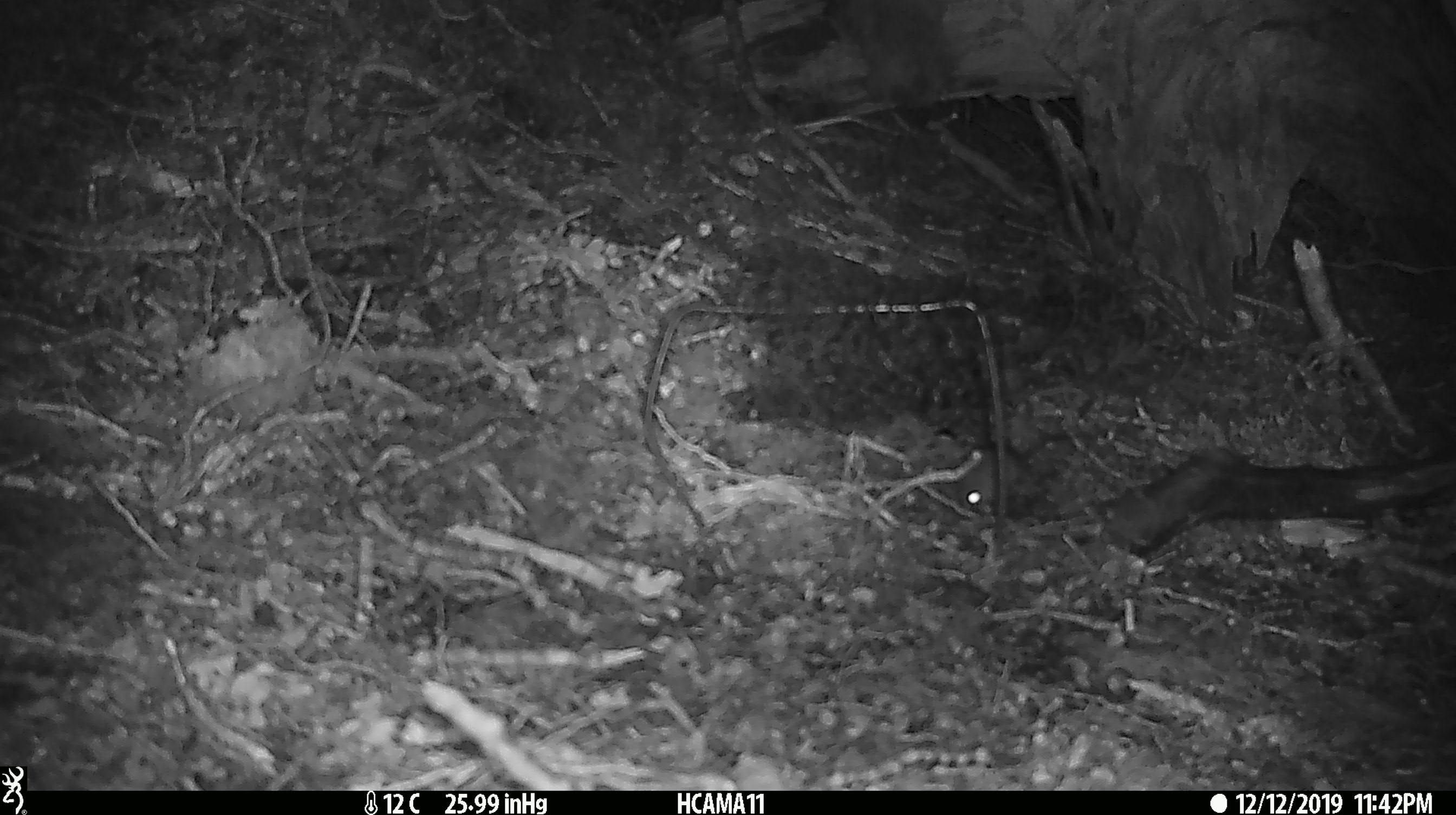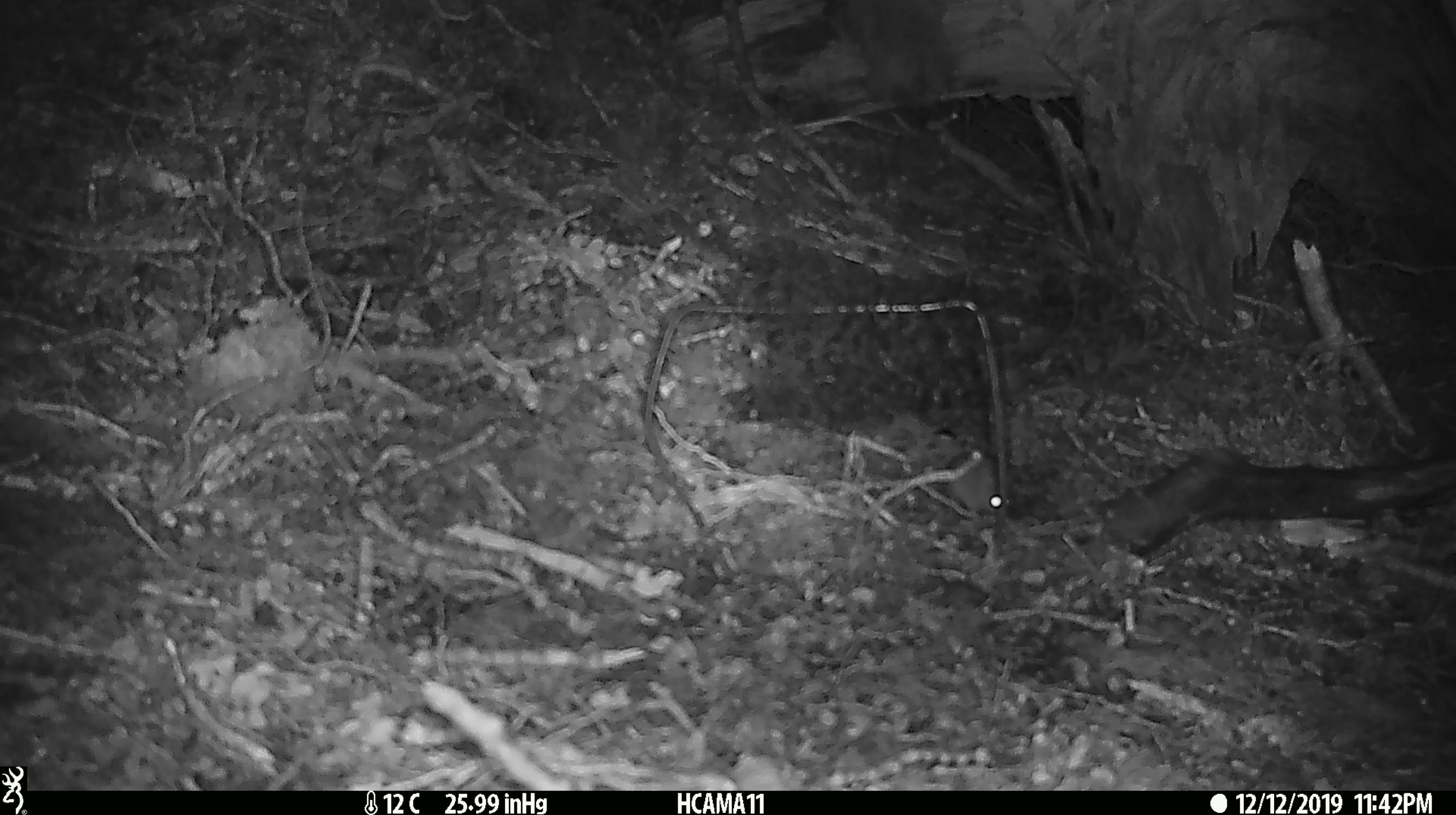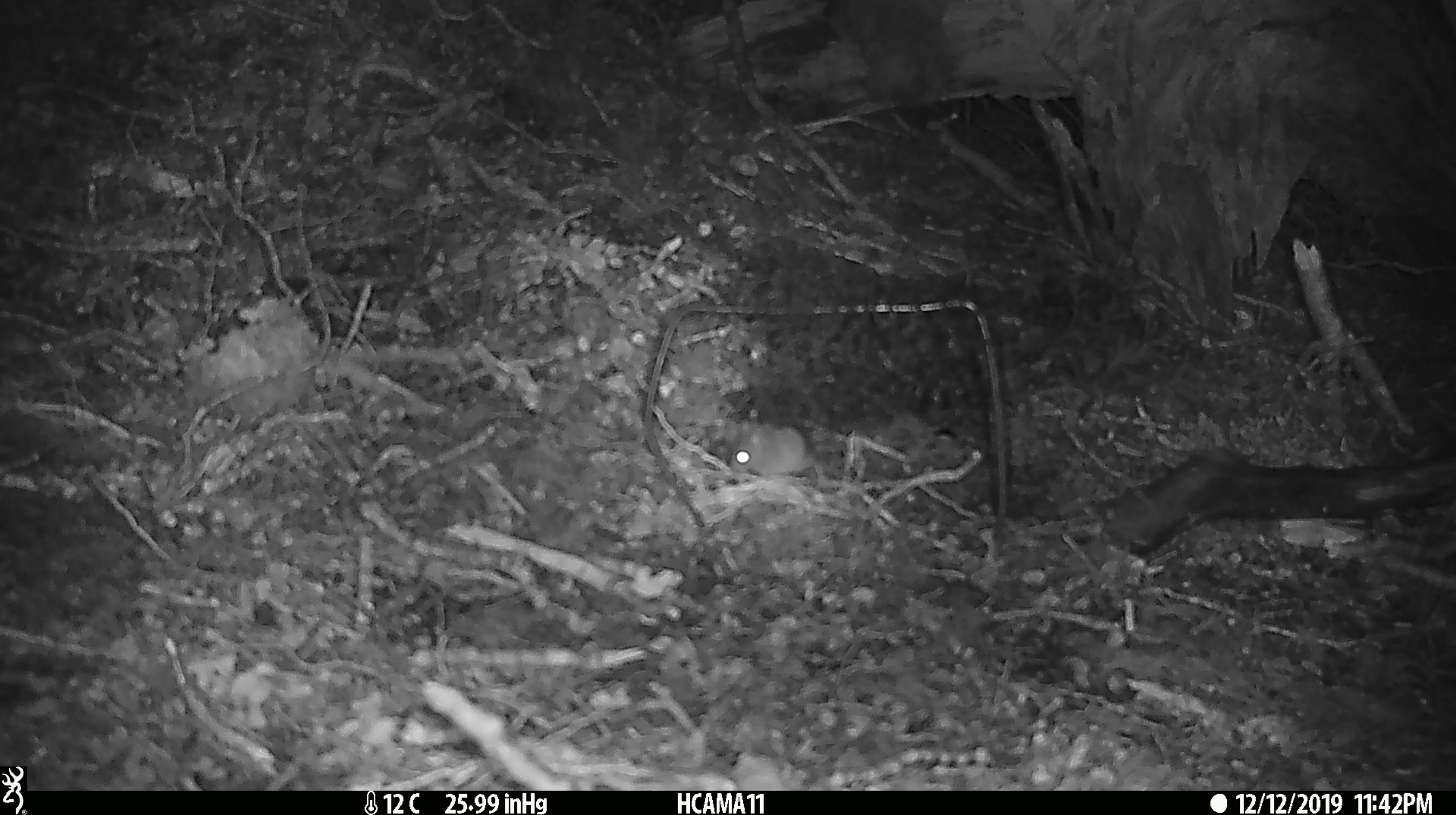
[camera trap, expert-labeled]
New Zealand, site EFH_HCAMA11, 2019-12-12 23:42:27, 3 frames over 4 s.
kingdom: Animalia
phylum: Chordata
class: Mammalia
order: Rodentia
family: Muridae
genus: Mus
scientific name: Mus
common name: mouse